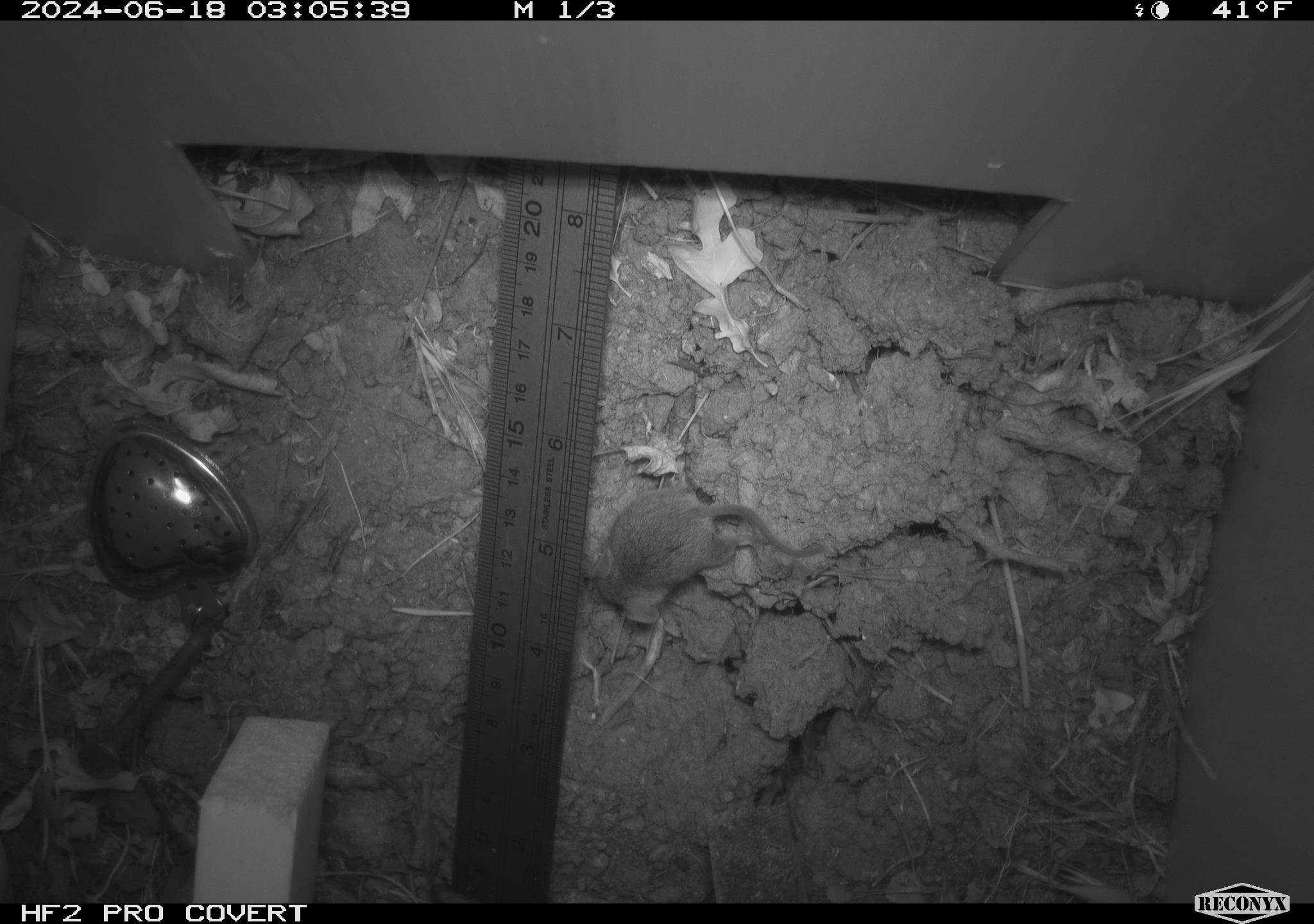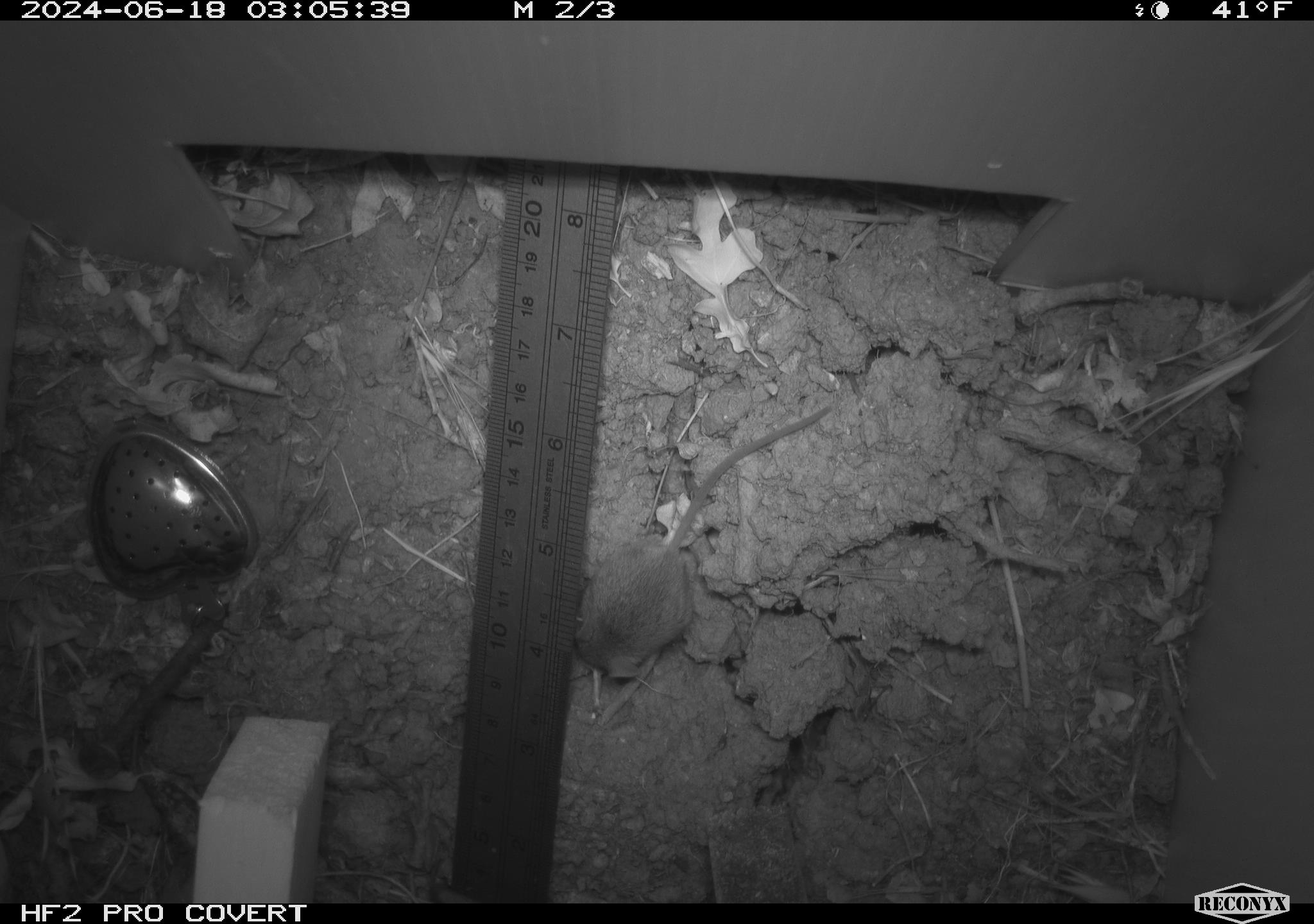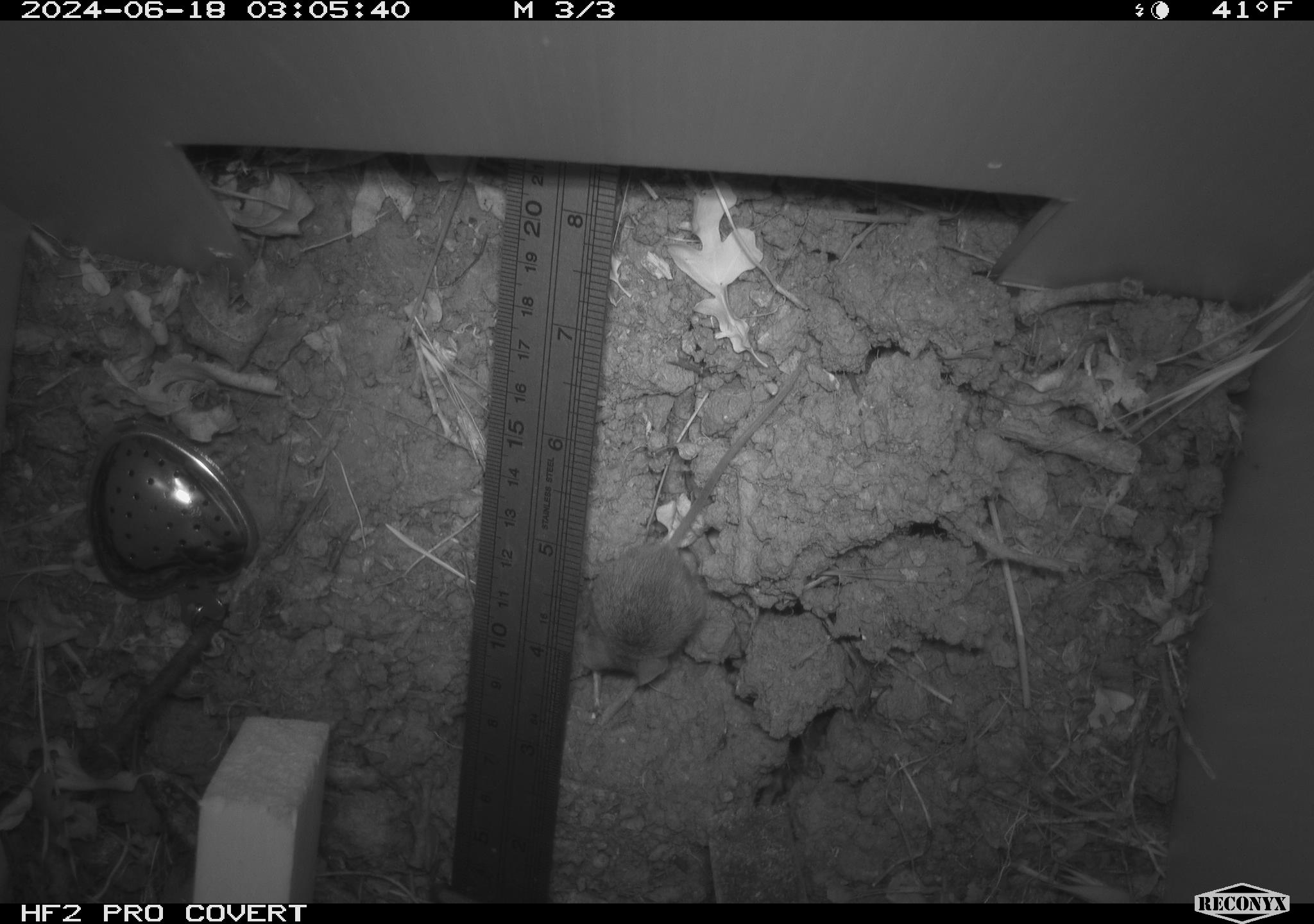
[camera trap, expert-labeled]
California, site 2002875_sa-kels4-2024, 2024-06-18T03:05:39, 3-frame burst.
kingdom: Animalia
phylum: Chordata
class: Mammalia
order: Rodentia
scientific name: Rodentia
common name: rodent